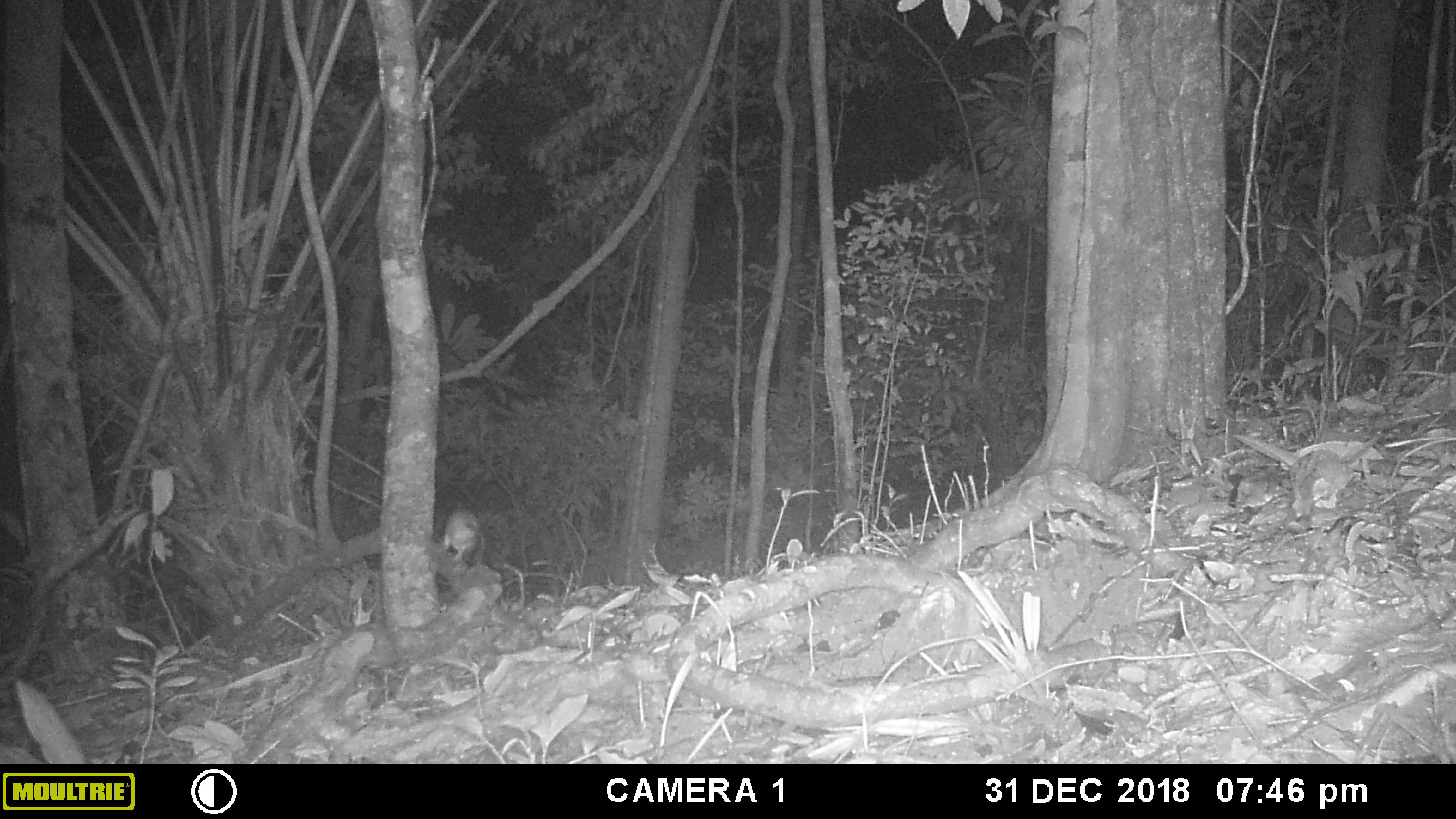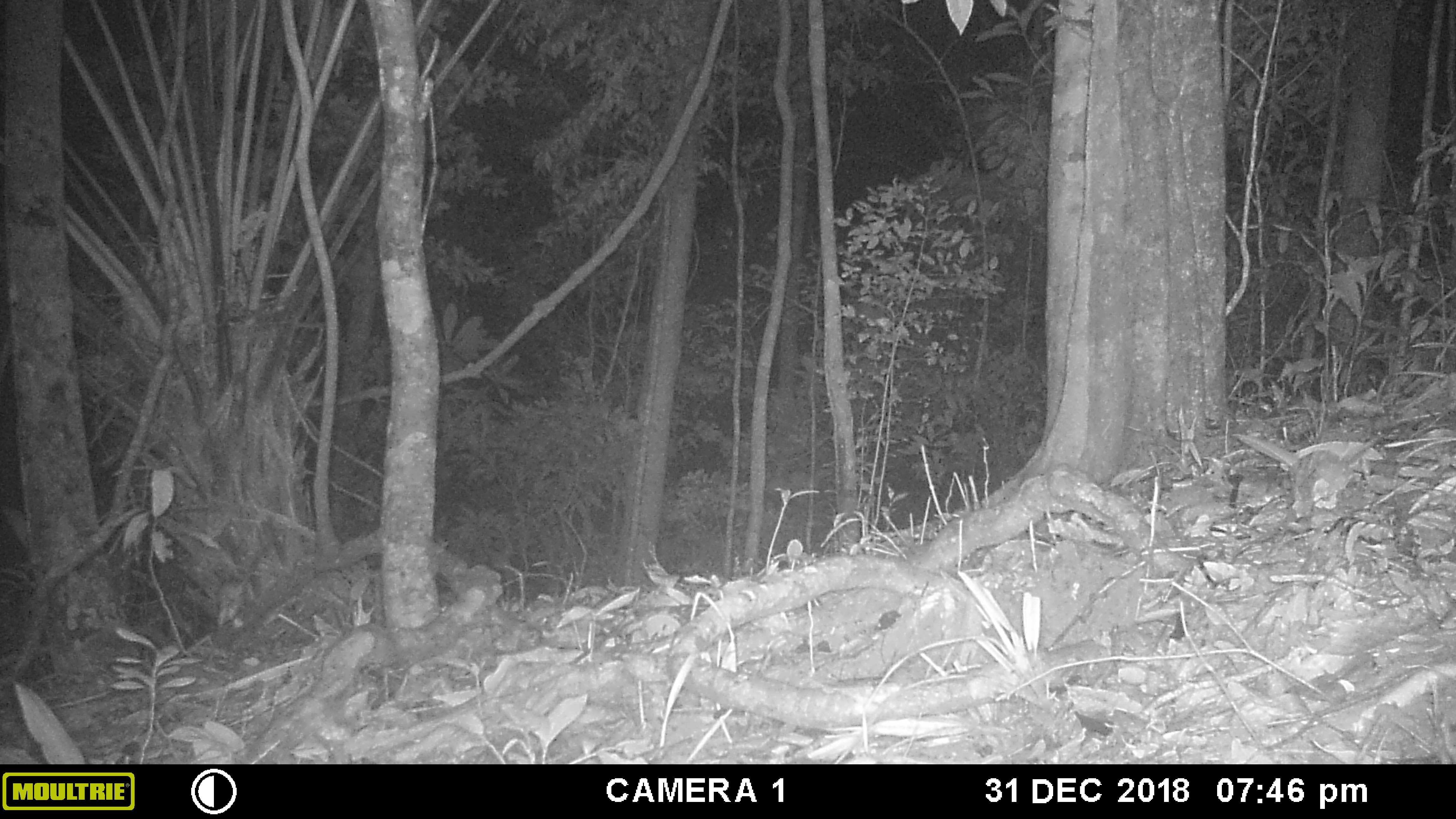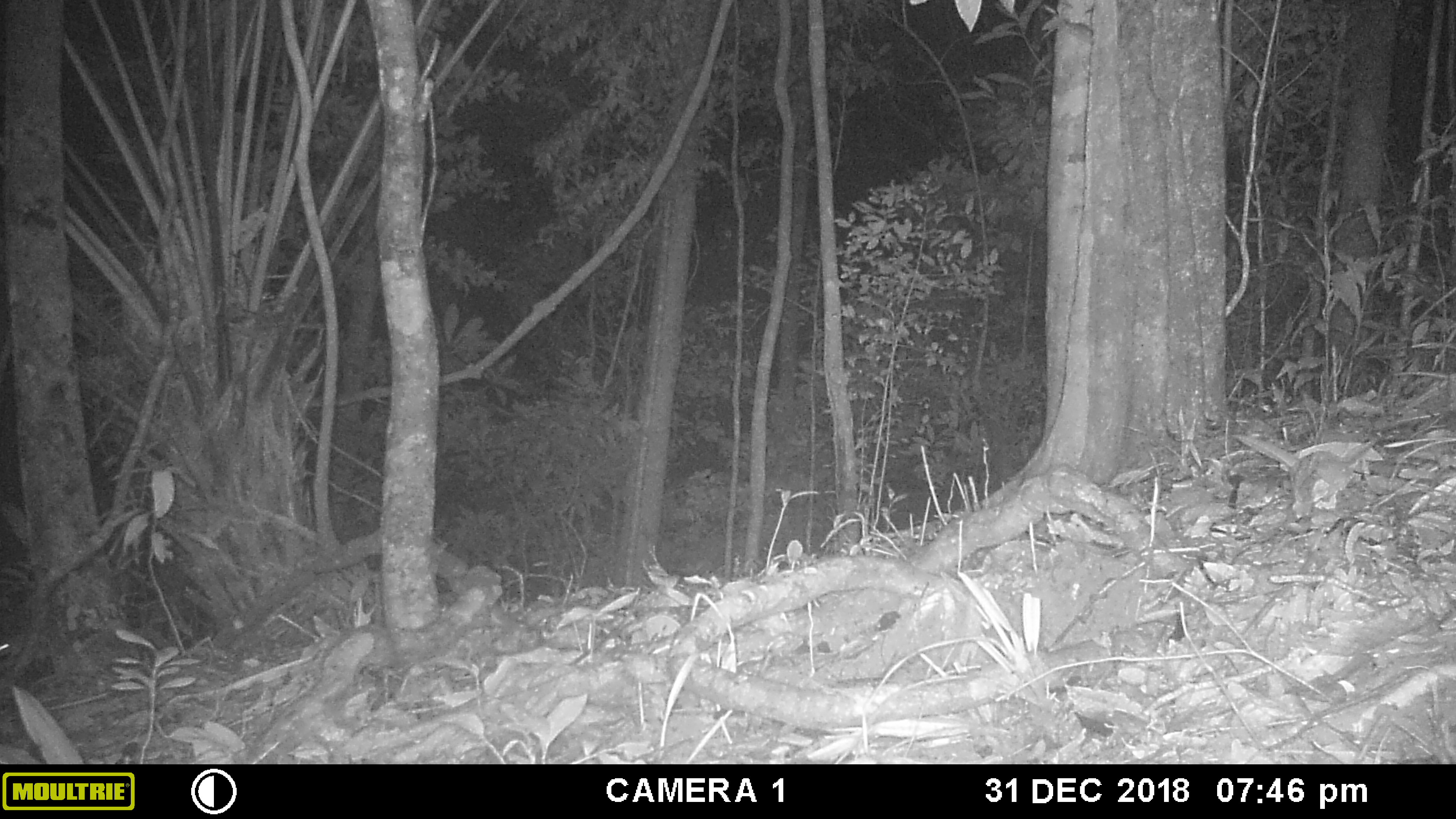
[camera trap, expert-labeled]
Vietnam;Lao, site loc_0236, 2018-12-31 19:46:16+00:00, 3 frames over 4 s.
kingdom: Animalia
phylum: Chordata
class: Mammalia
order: Rodentia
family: Muridae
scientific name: Muridae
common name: old-world mice and rats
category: unidentified murid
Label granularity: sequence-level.